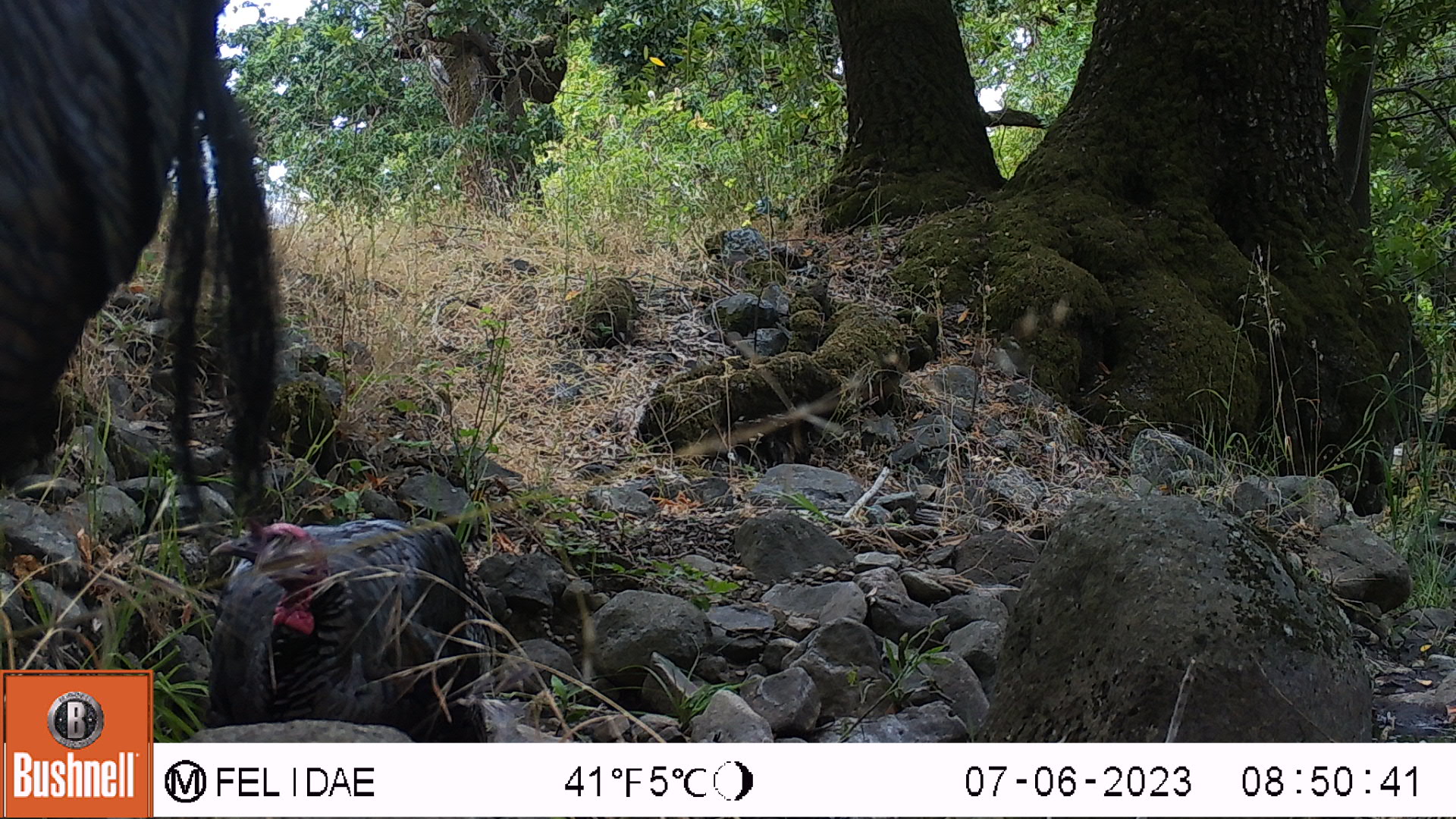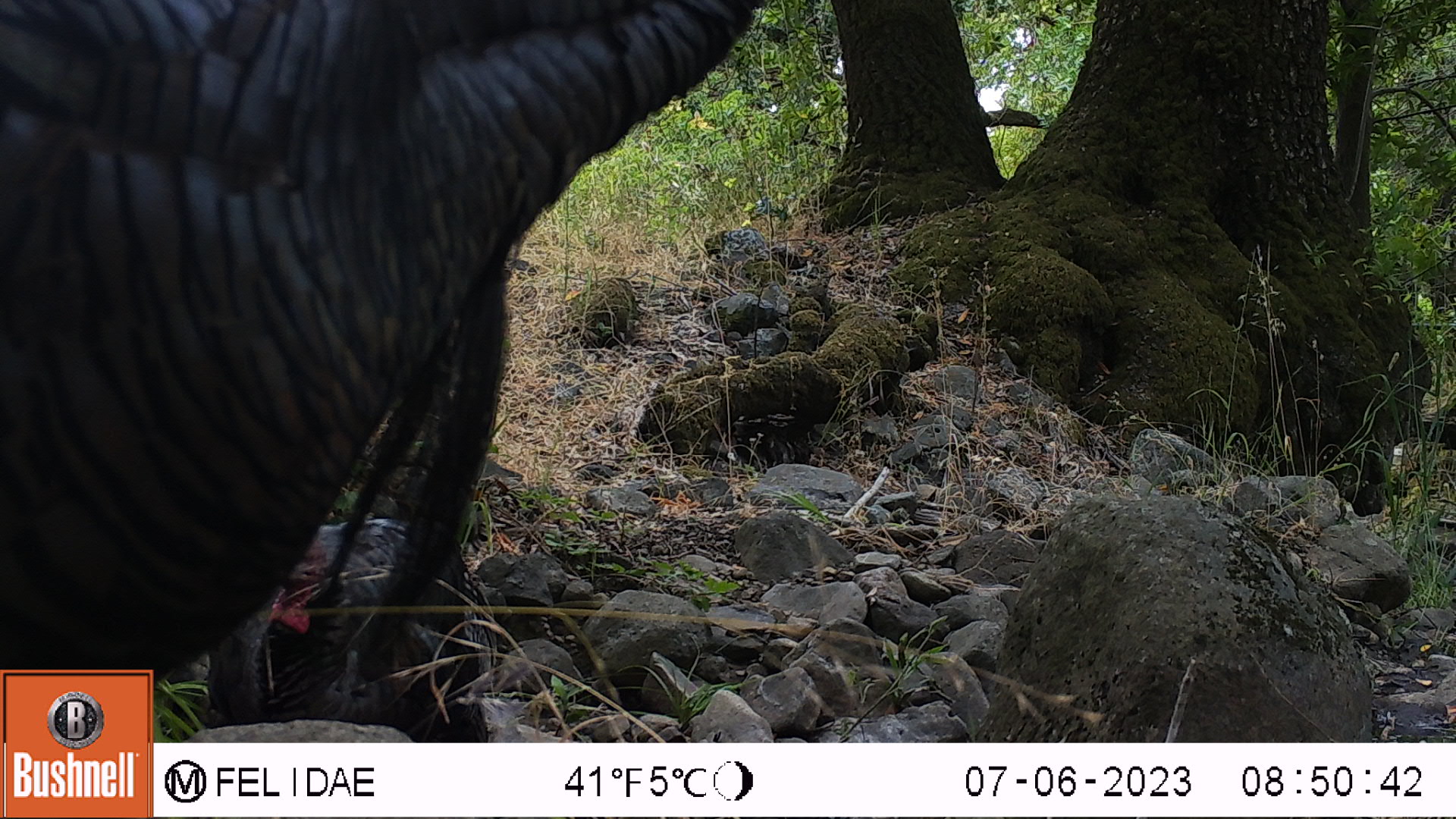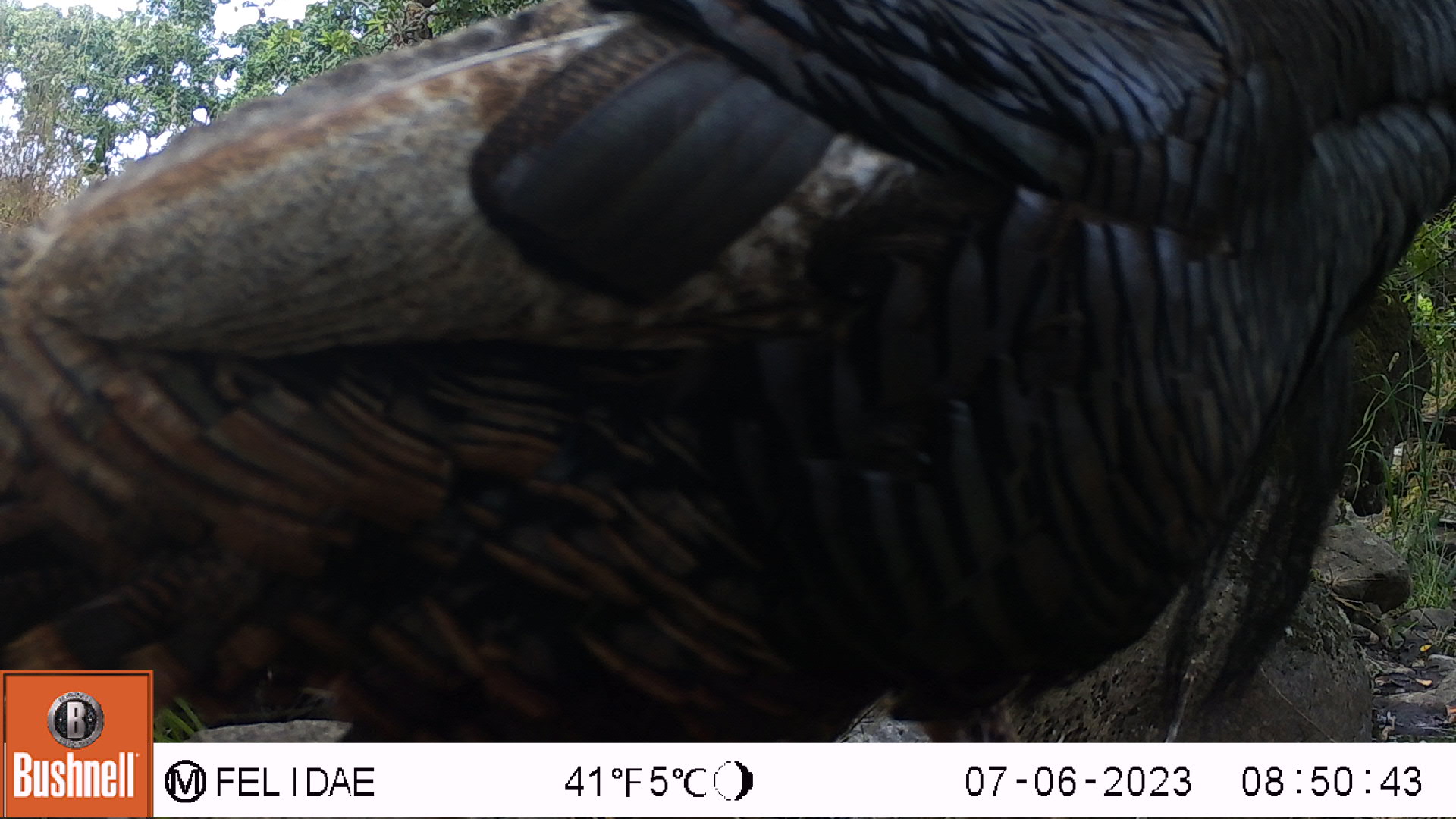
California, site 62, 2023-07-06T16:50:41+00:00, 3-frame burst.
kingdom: Animalia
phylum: Chordata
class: Aves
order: Galliformes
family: Phasianidae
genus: Meleagris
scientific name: Meleagris gallopavo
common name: turkey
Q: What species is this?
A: Turkey (Meleagris gallopavo).